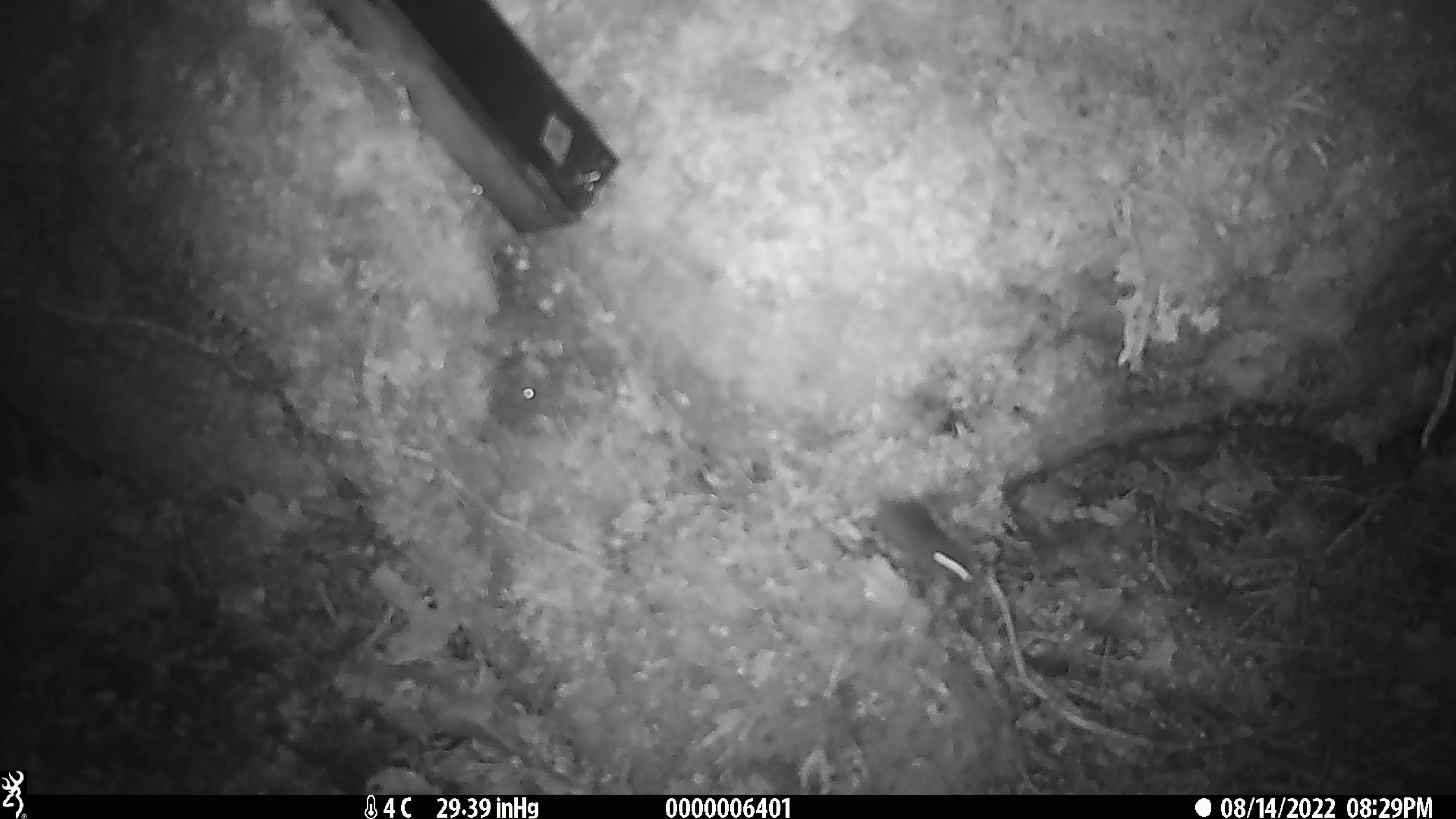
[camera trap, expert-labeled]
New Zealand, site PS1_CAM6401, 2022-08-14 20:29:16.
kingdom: Animalia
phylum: Chordata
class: Mammalia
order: Rodentia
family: Muridae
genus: Mus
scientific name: Mus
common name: mouse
Mouse (Mus).